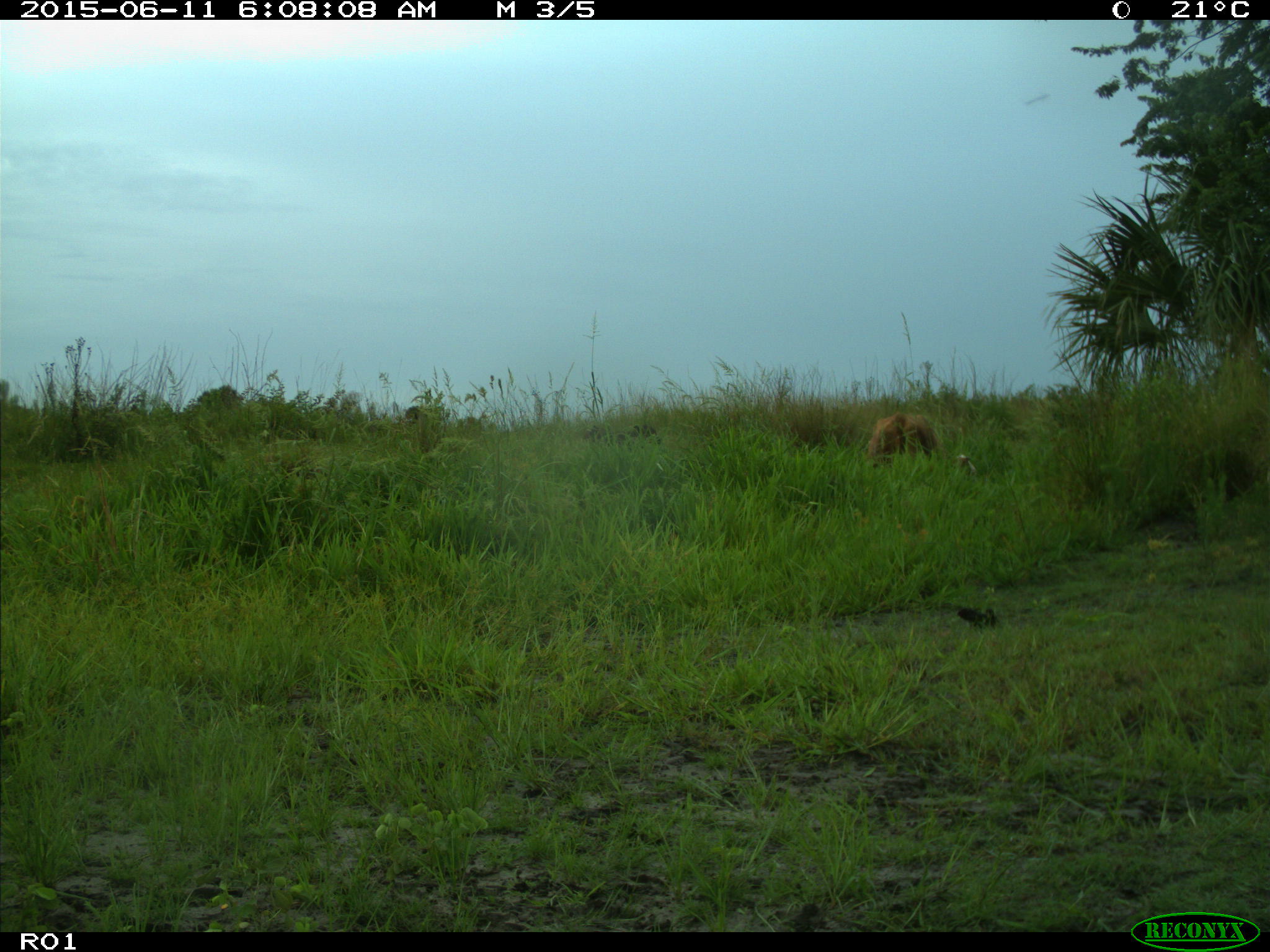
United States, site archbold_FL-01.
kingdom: Animalia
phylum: Chordata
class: Mammalia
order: Artiodactyla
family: Bovidae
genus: Bos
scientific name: Bos taurus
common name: domestic cow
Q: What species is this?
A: Bos taurus (domestic cow).